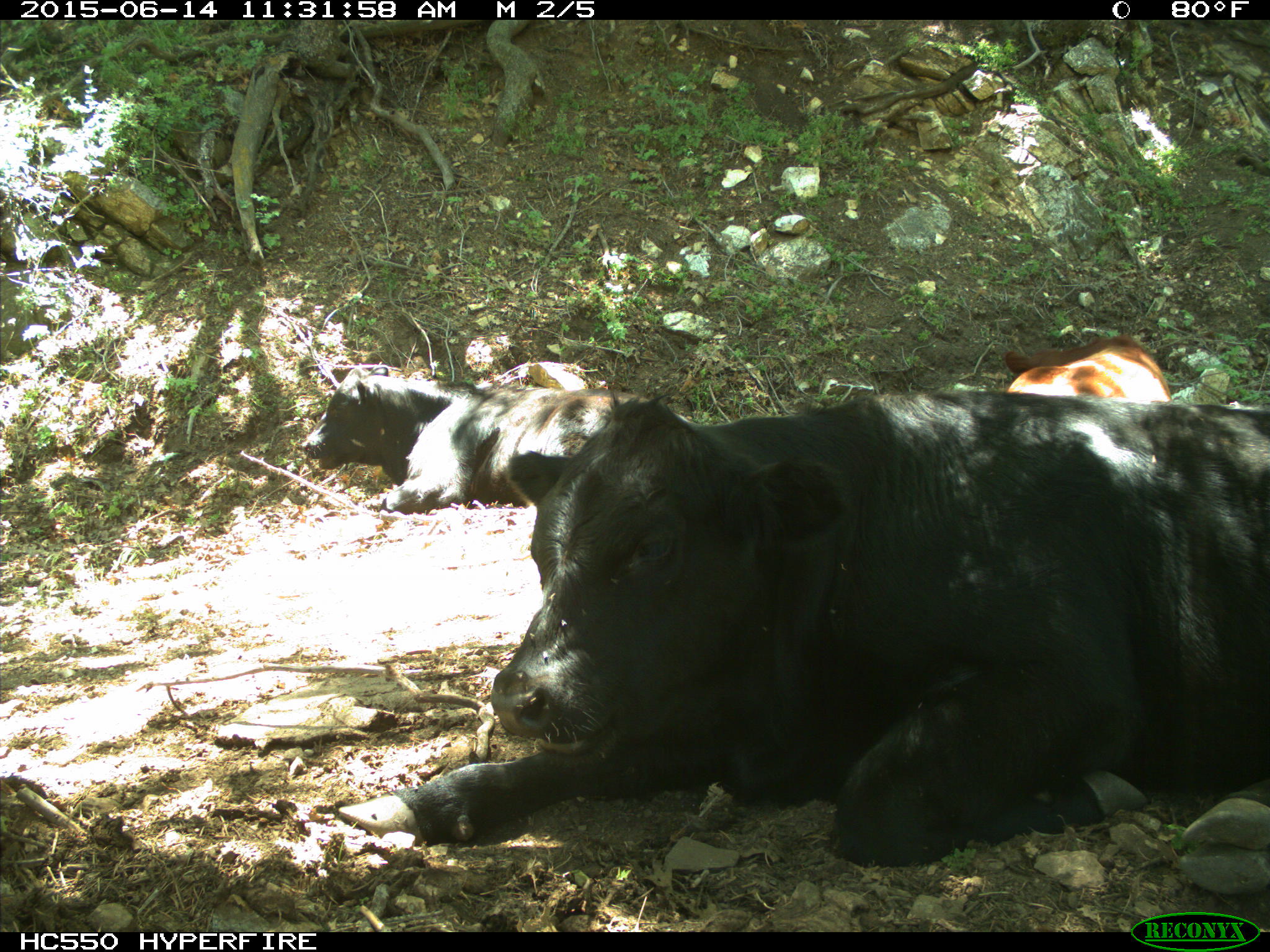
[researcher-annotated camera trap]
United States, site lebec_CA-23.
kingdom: Animalia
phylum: Chordata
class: Mammalia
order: Artiodactyla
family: Bovidae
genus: Bos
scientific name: Bos taurus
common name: domestic cow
Bos taurus (domestic cow).